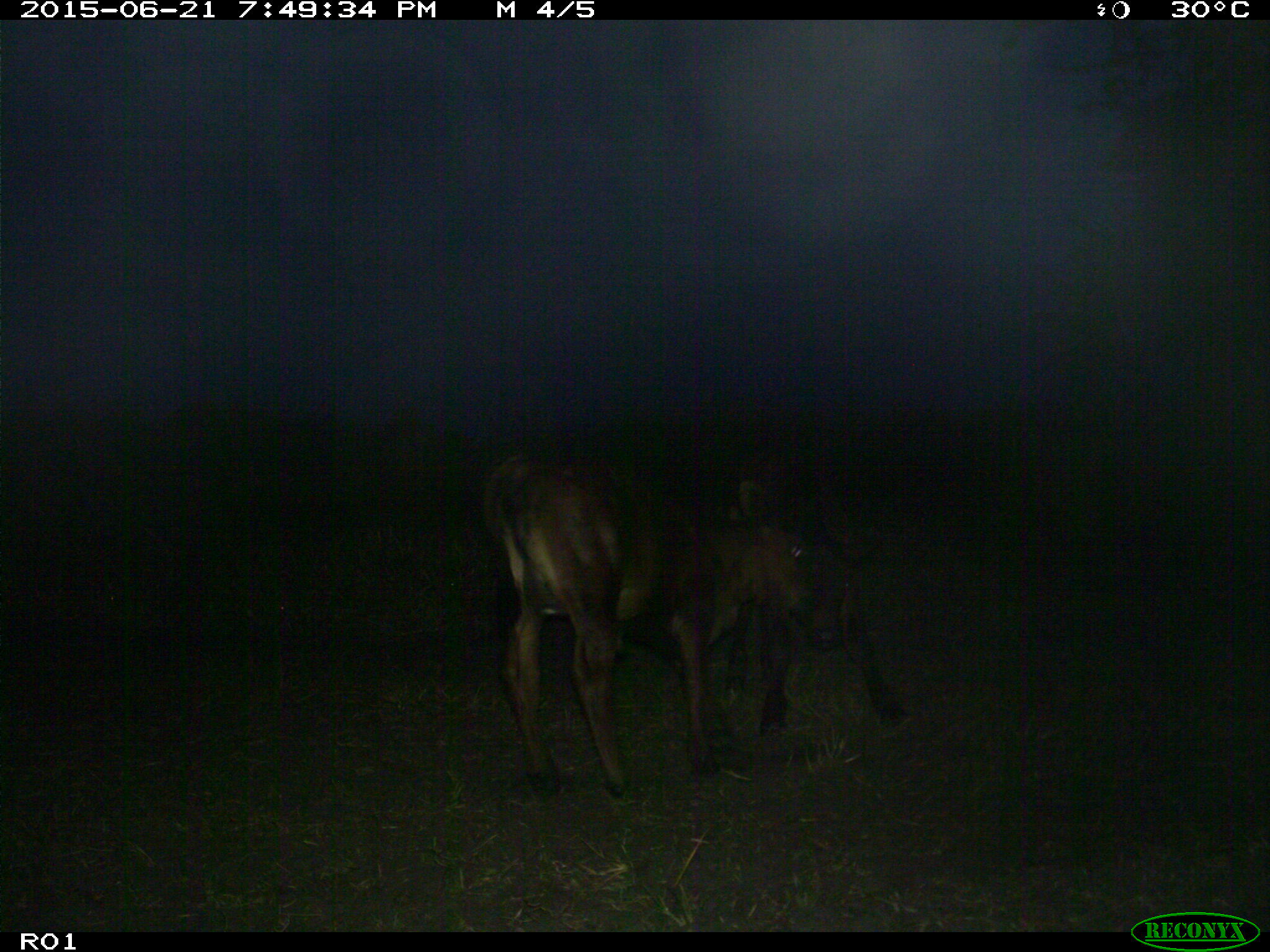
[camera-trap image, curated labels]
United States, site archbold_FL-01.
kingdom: Animalia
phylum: Chordata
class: Mammalia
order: Artiodactyla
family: Bovidae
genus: Bos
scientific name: Bos taurus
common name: domestic cow